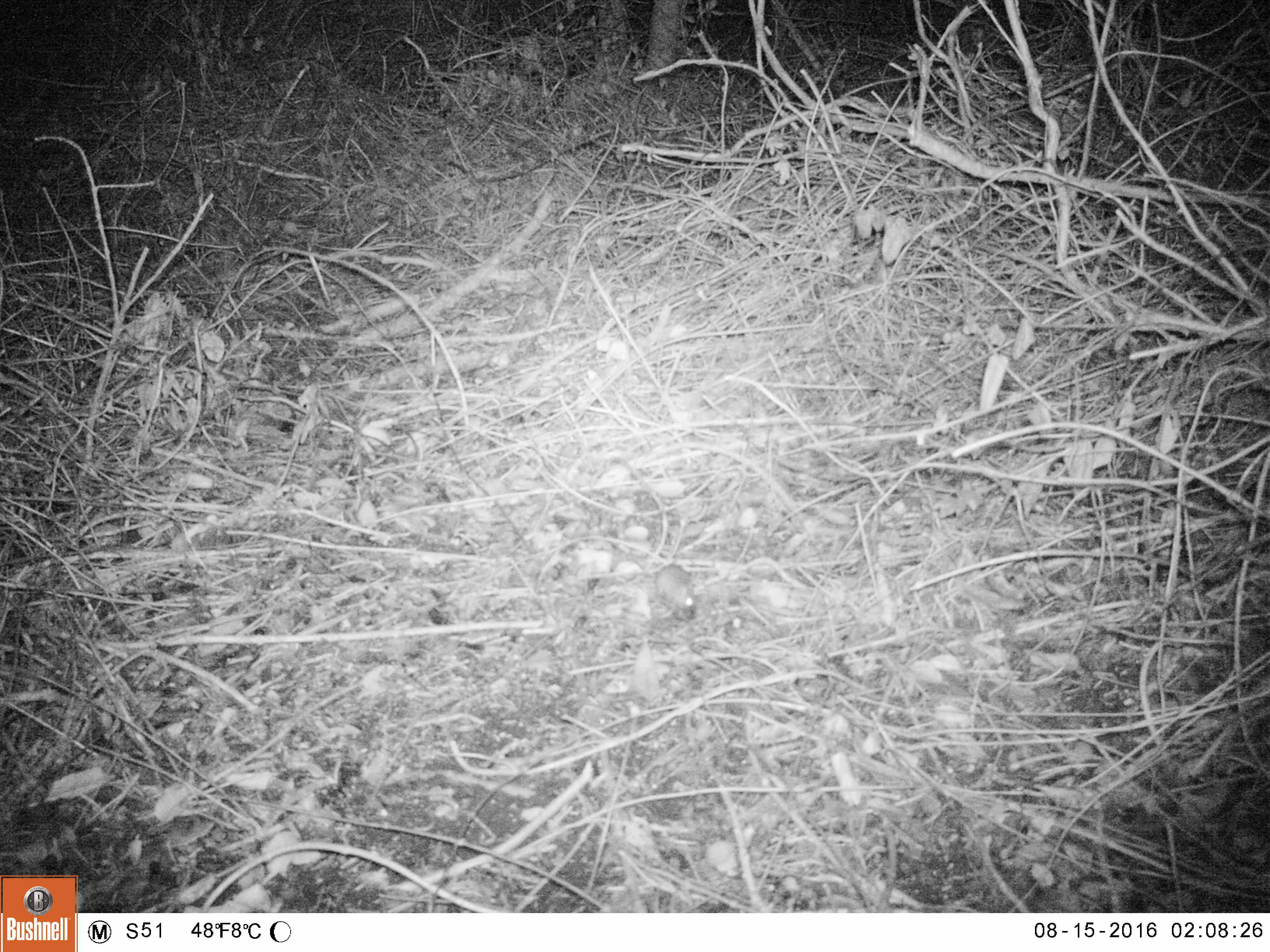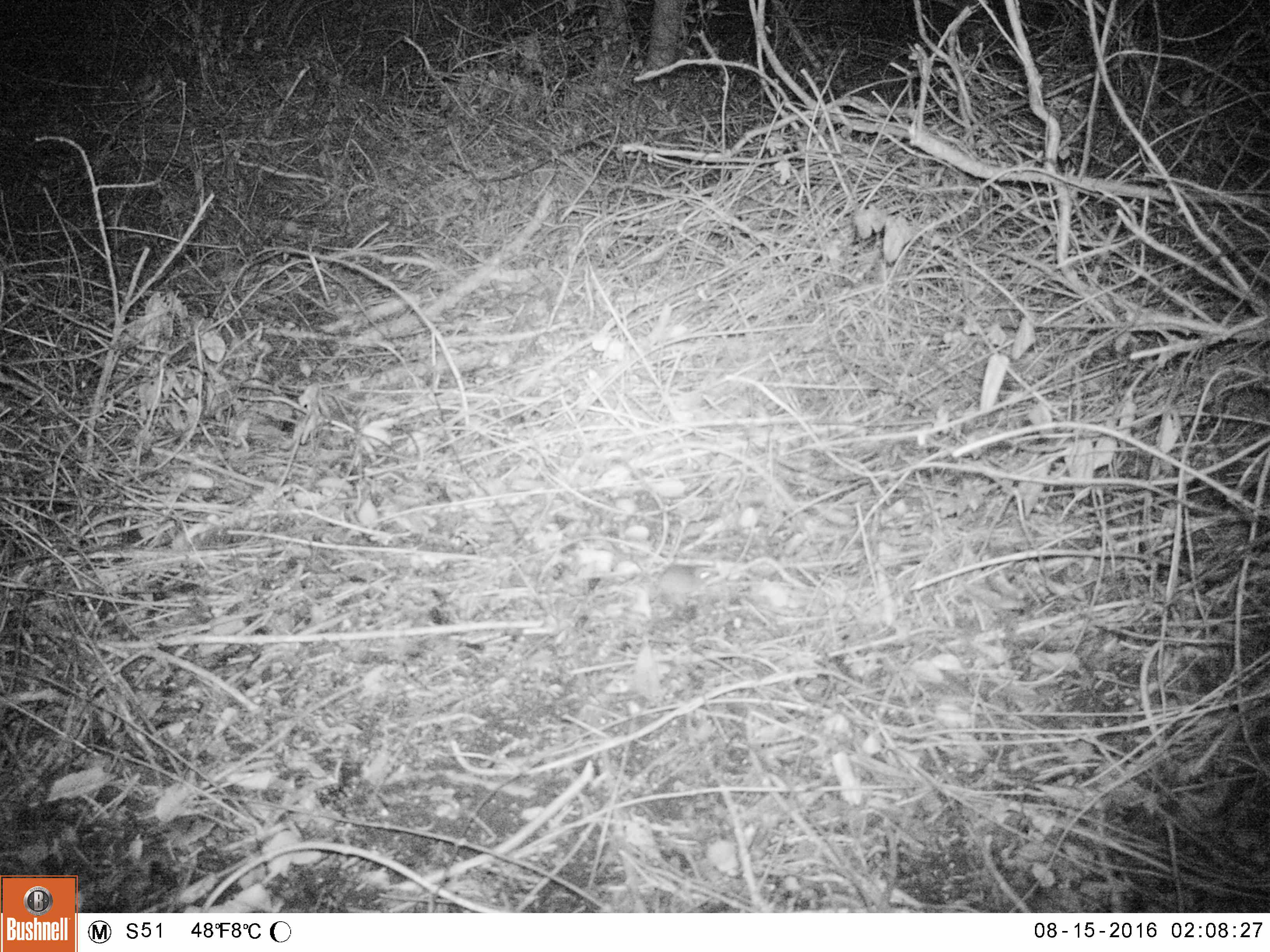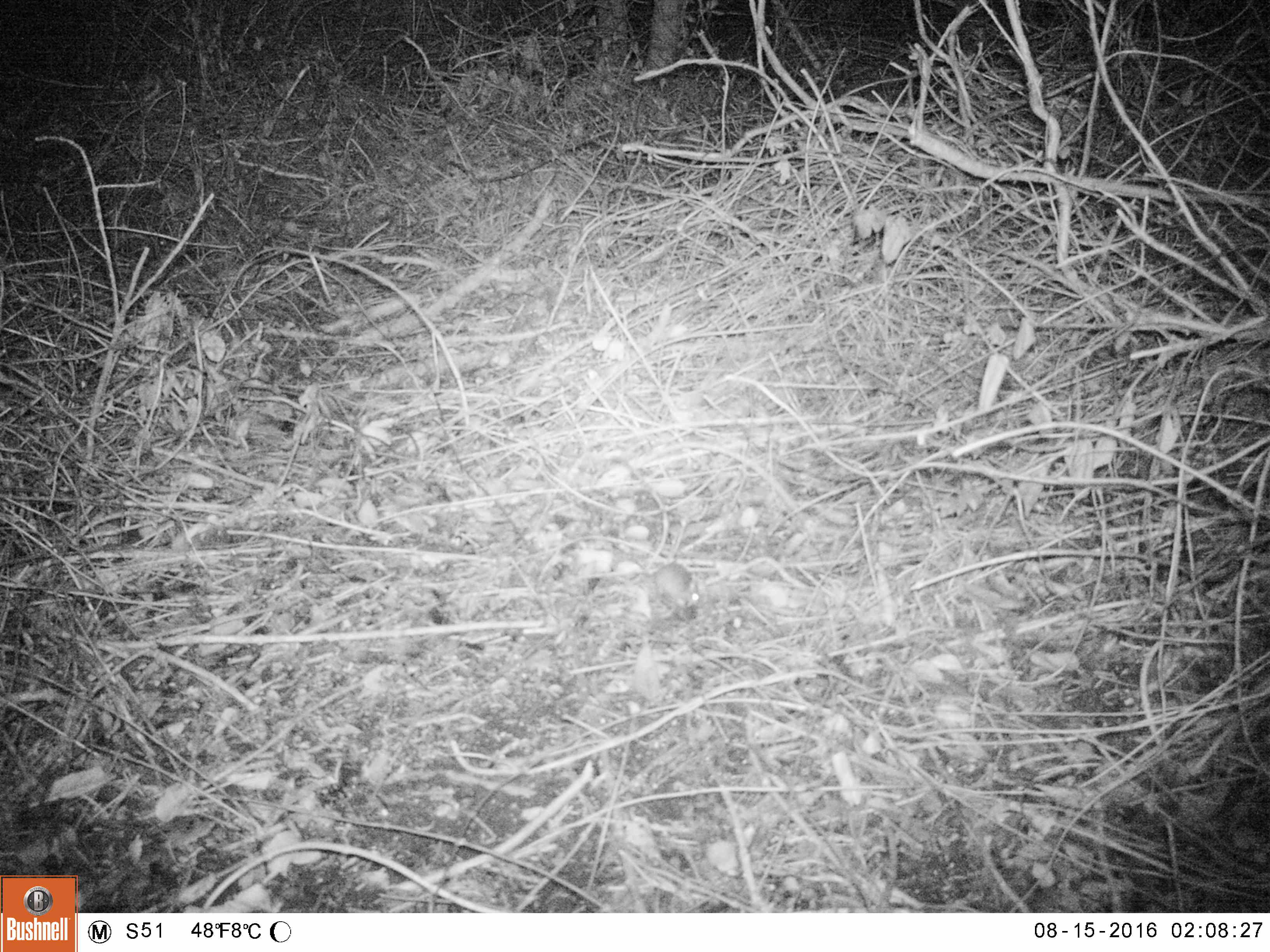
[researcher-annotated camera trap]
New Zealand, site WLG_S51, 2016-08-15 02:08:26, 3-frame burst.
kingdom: Animalia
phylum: Chordata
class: Mammalia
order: Rodentia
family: Muridae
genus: Mus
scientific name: Mus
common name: mouse